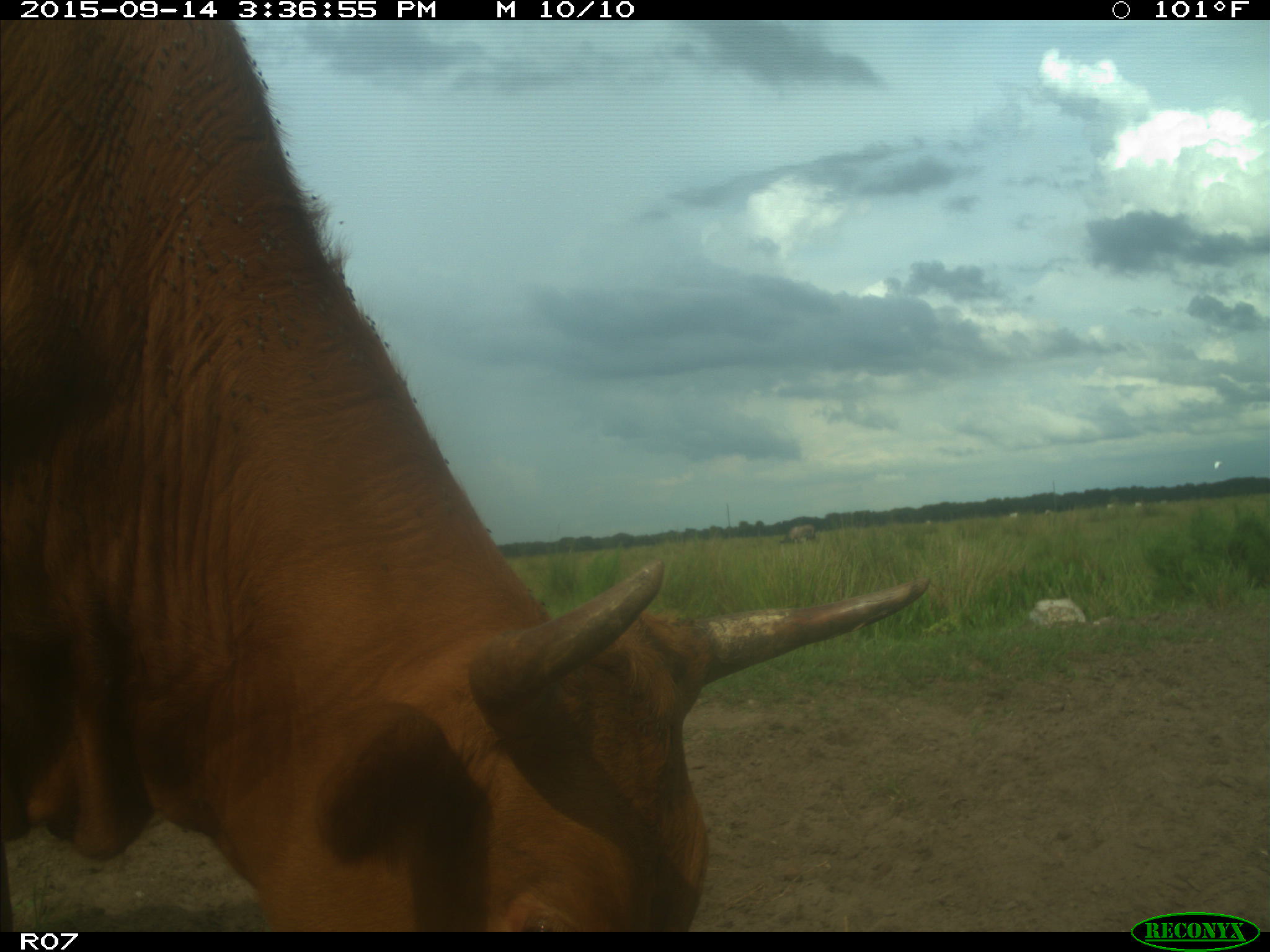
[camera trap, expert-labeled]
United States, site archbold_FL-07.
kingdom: Animalia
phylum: Chordata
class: Mammalia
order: Artiodactyla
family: Bovidae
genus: Bos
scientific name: Bos taurus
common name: domestic cow